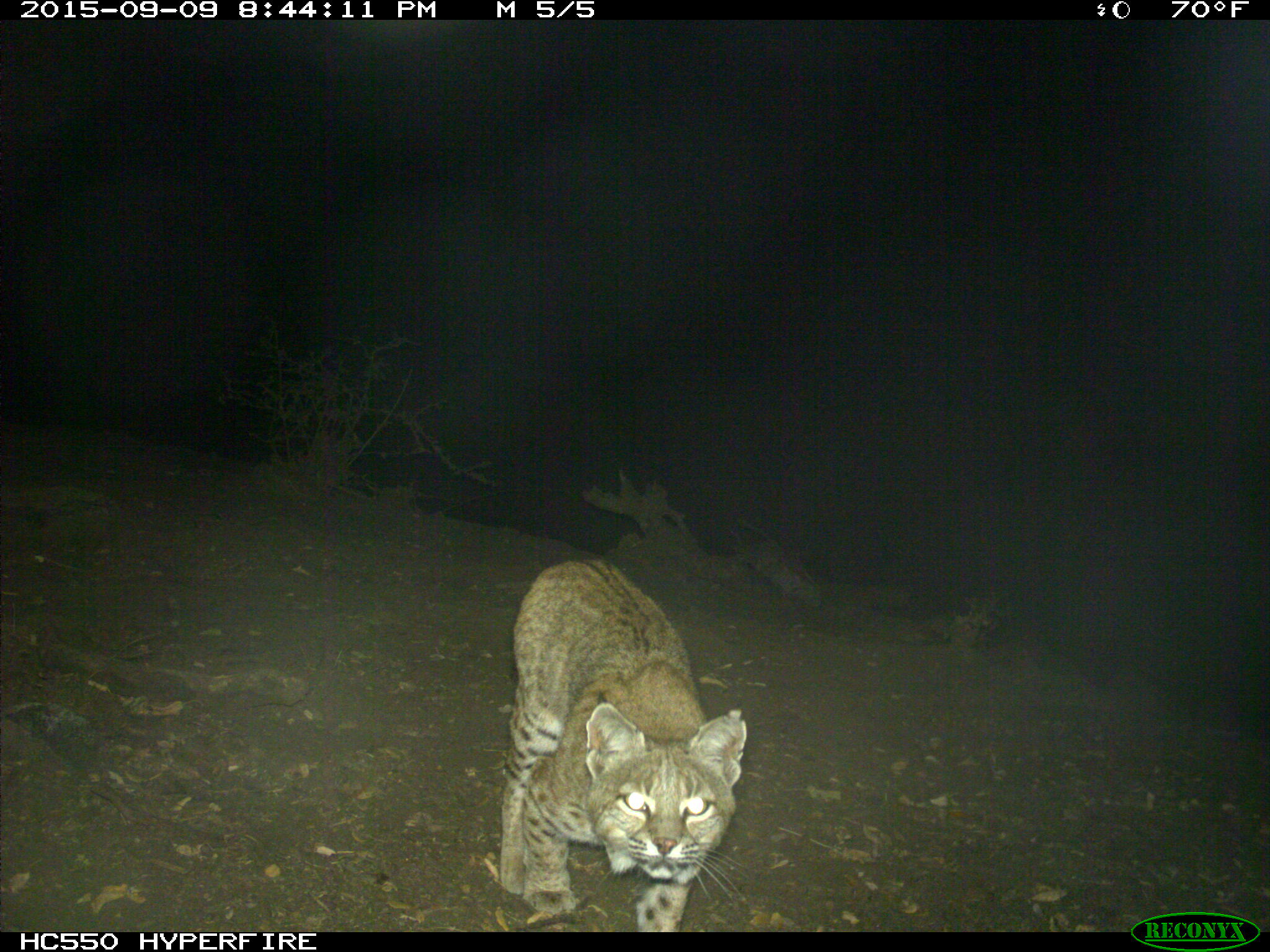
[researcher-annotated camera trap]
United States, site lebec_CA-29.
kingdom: Animalia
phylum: Chordata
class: Mammalia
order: Carnivora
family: Felidae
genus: Lynx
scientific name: Lynx rufus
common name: bobcat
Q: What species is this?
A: Lynx rufus (bobcat).